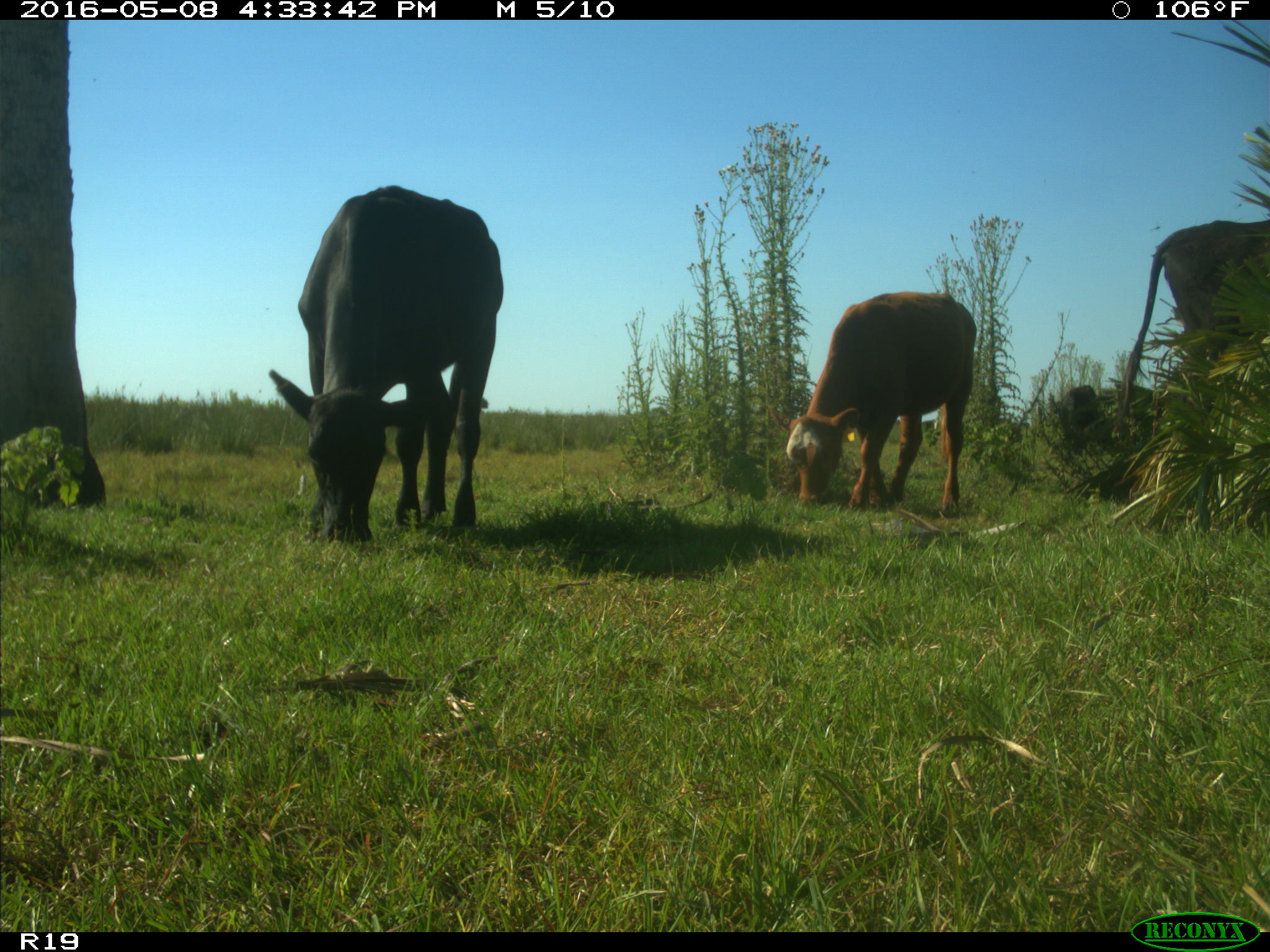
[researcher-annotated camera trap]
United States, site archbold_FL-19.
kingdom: Animalia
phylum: Chordata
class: Mammalia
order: Artiodactyla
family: Bovidae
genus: Bos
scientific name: Bos taurus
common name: domestic cow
Bos taurus (domestic cow).